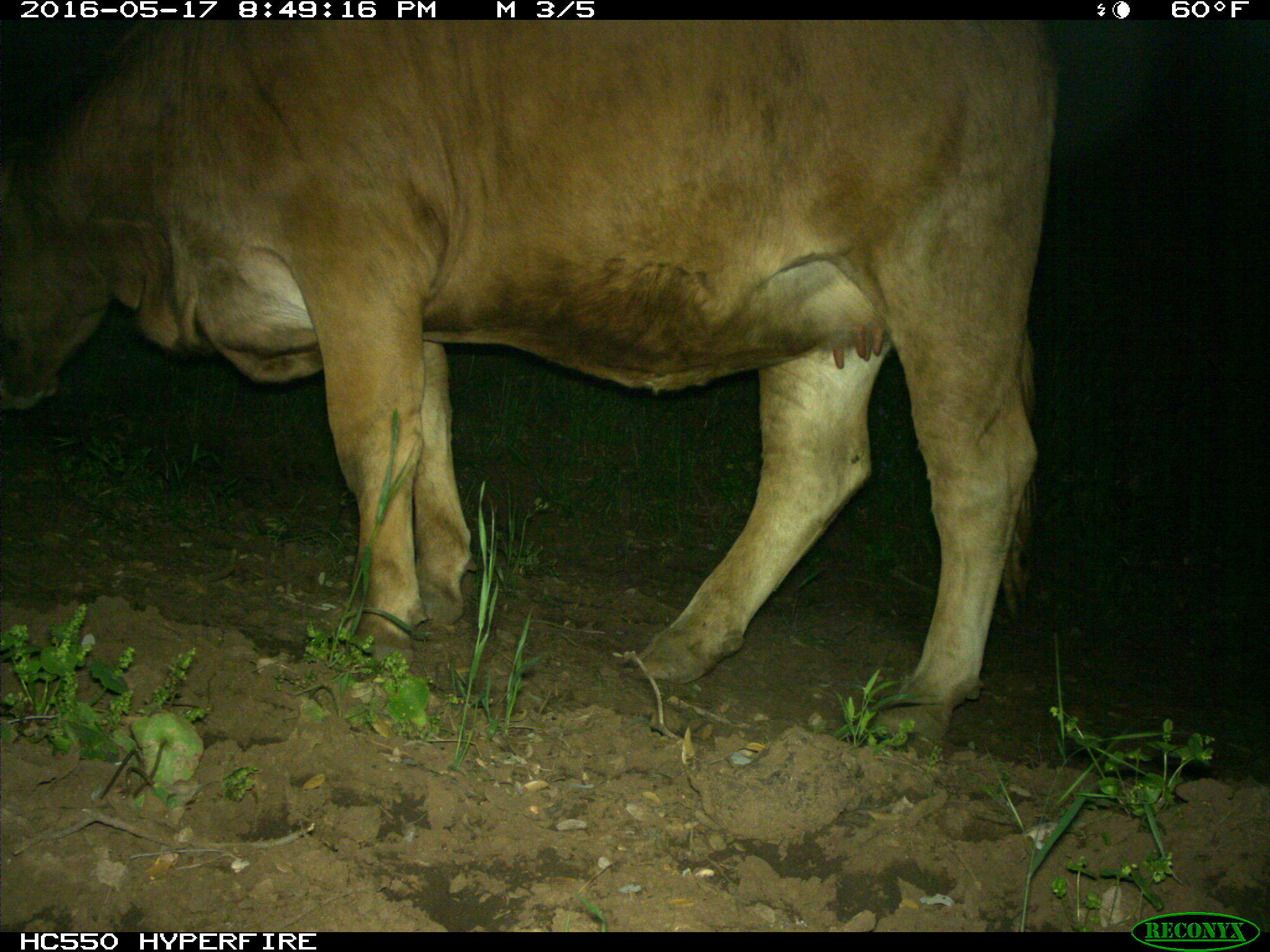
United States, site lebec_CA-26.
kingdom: Animalia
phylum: Chordata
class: Mammalia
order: Artiodactyla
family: Bovidae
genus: Bos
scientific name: Bos taurus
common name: domestic cow